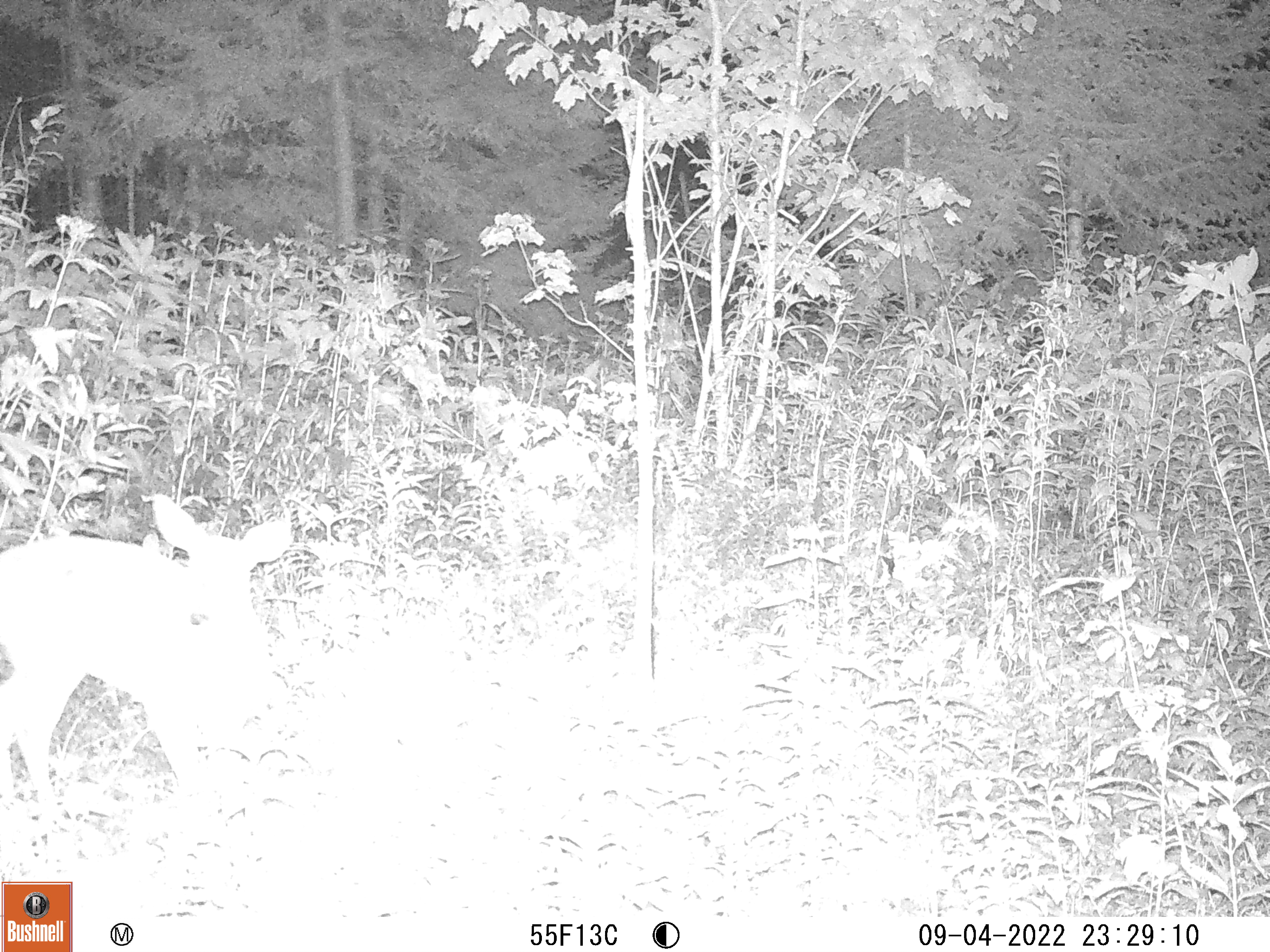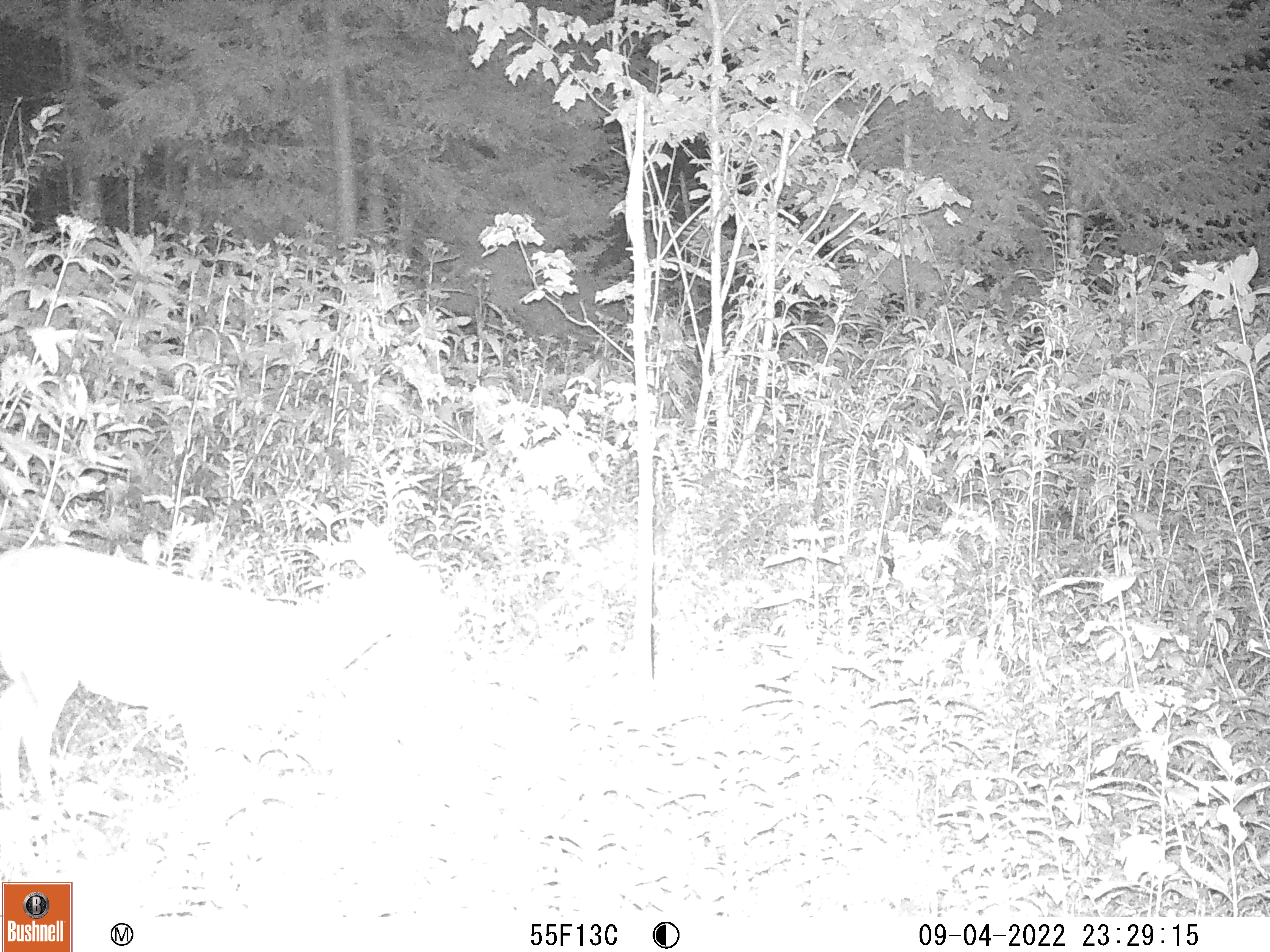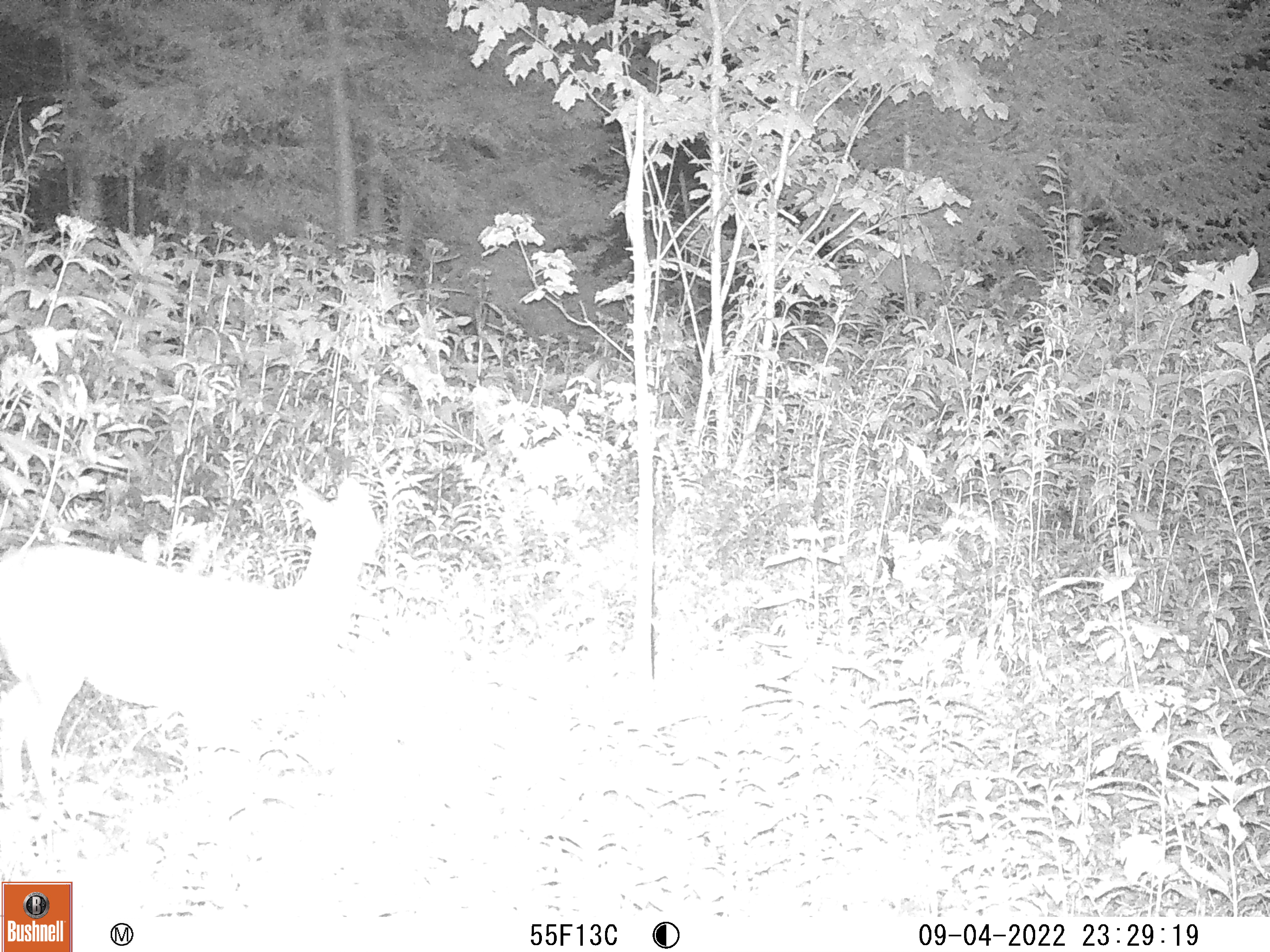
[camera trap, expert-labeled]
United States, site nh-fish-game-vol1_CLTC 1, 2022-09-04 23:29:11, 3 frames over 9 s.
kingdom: Animalia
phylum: Chordata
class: Mammalia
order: Artiodactyla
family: Cervidae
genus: Odocoileus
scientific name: Odocoileus virginianus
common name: white-tailed deer